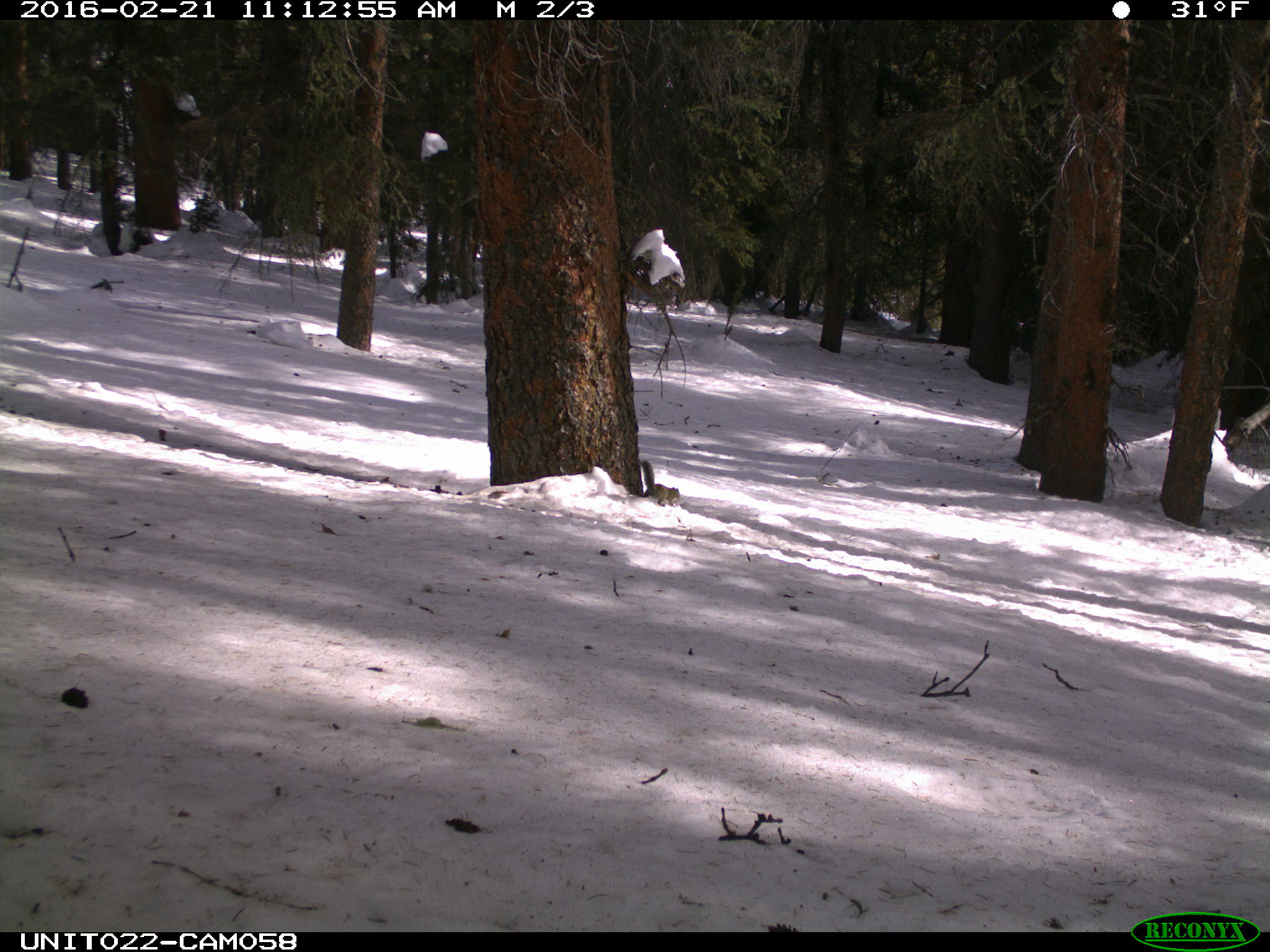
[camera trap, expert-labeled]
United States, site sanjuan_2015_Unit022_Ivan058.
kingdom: Animalia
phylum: Chordata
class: Mammalia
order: Rodentia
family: Sciuridae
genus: Tamiasciurus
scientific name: Tamiasciurus hudsonicus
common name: american red squirrel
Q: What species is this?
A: Tamiasciurus hudsonicus (american red squirrel).